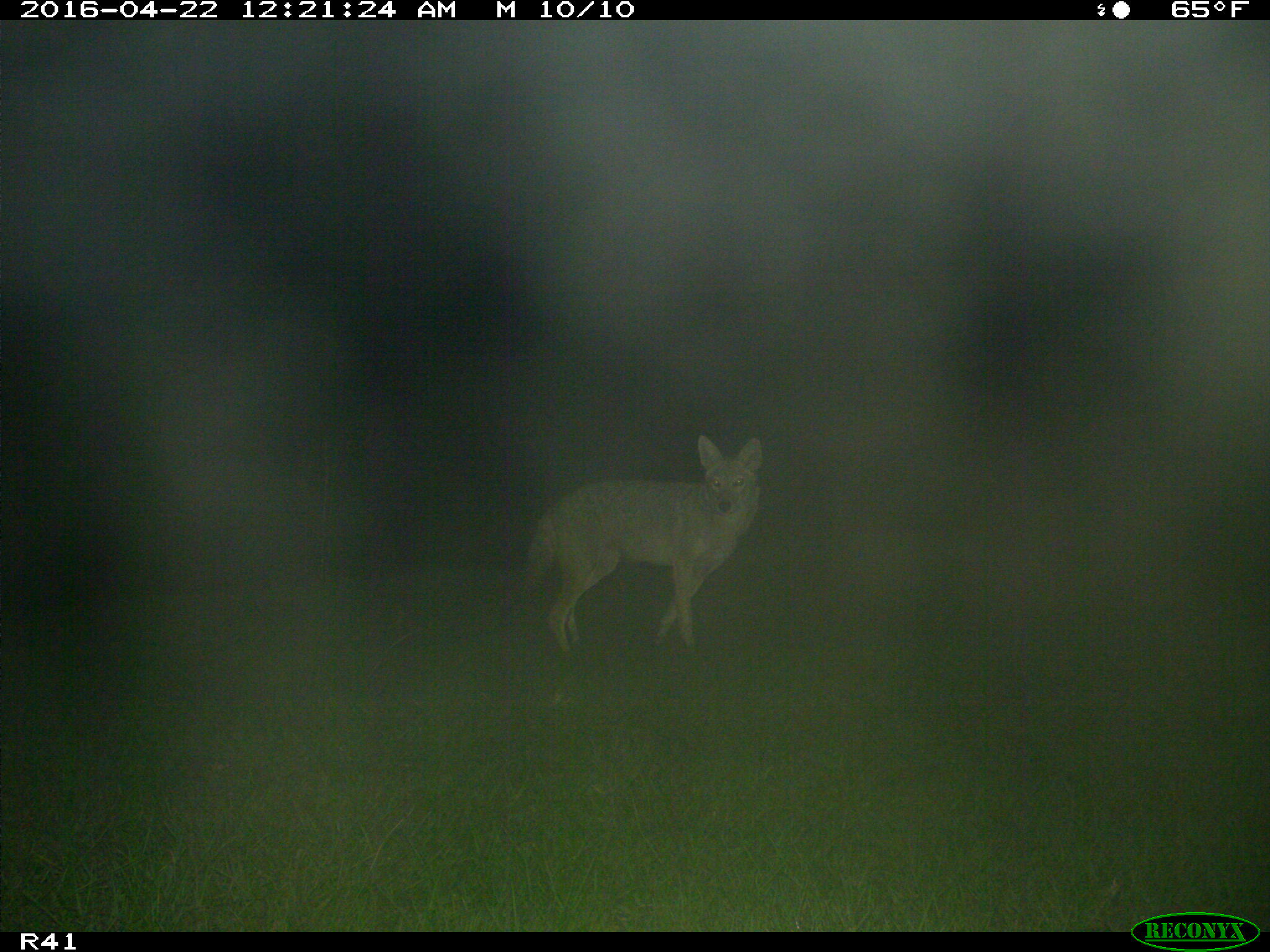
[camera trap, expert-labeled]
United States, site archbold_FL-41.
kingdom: Animalia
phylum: Chordata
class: Mammalia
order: Artiodactyla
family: Bovidae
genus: Bos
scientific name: Bos taurus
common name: domestic cow